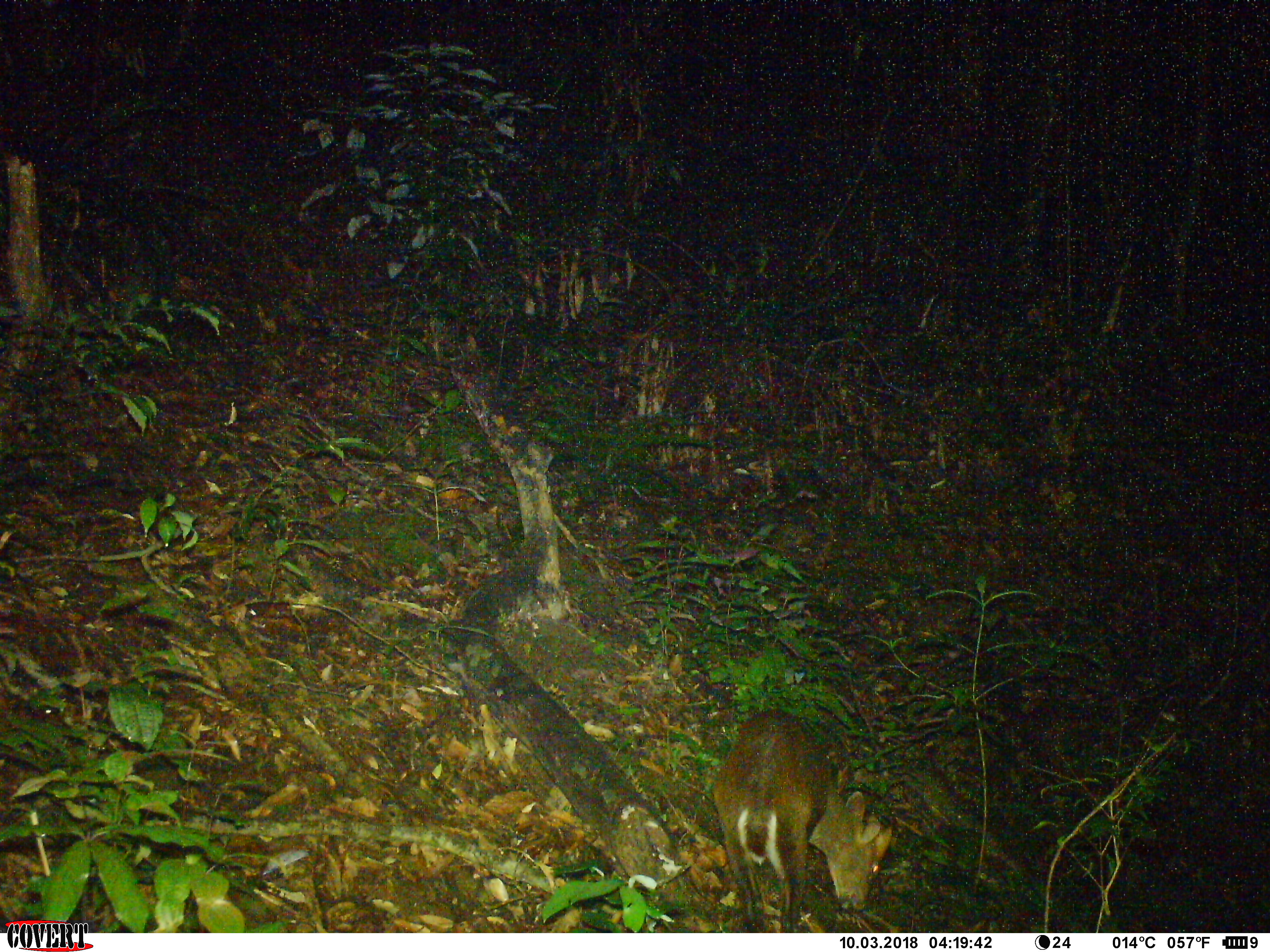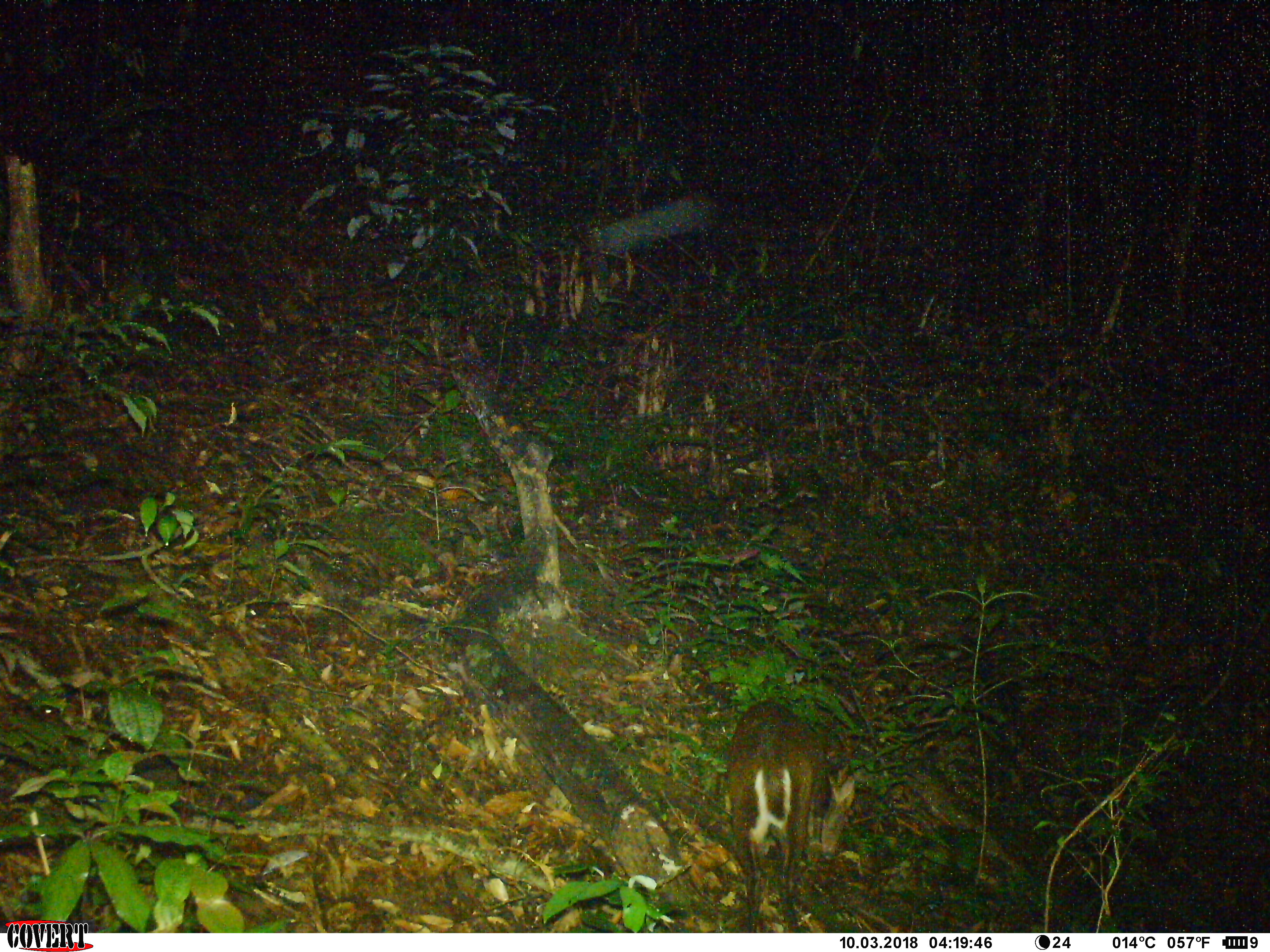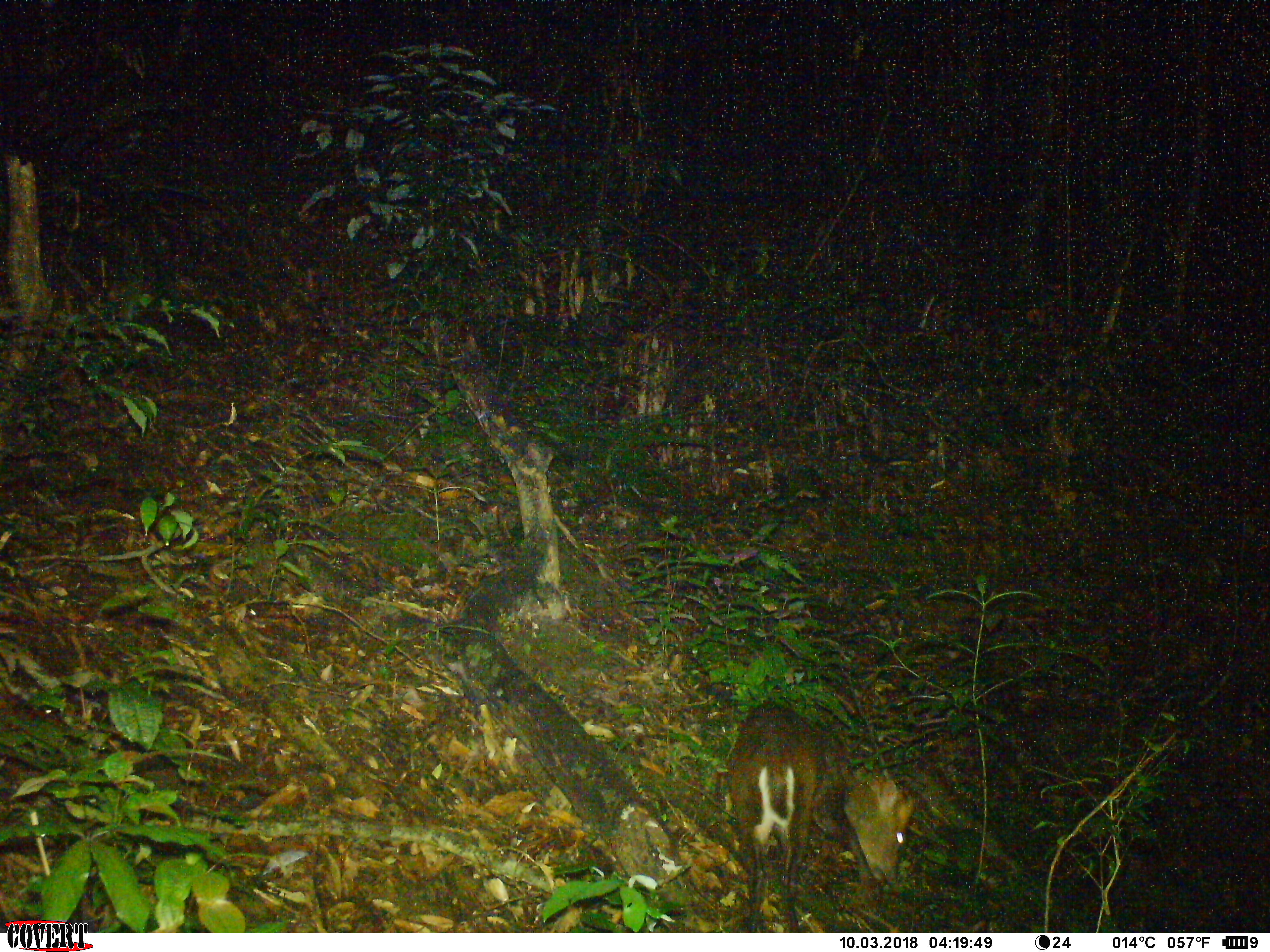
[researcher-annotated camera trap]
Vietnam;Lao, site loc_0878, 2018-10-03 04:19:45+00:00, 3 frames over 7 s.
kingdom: Animalia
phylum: Chordata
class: Mammalia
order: Artiodactyla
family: Cervidae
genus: Muntiacus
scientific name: Muntiacus rooseveltorum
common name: roosevelt's muntjac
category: roosevelts muntjac group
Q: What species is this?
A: Roosevelts muntjac group (roosevelt's muntjac) (Muntiacus rooseveltorum).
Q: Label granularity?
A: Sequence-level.